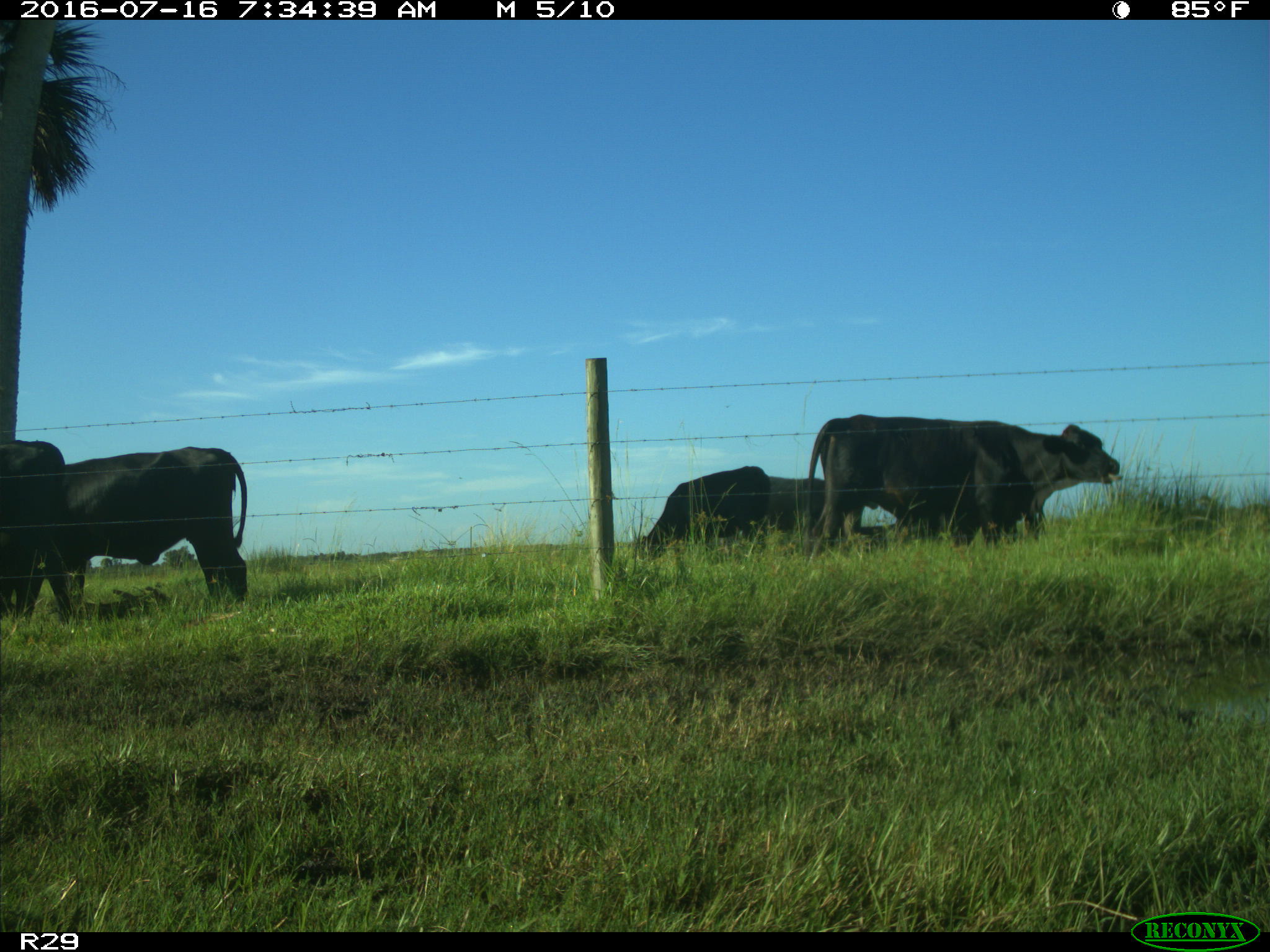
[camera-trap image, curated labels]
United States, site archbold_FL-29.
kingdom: Animalia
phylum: Chordata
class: Mammalia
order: Artiodactyla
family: Bovidae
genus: Bos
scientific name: Bos taurus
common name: domestic cow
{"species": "Bos taurus (domestic cow)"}